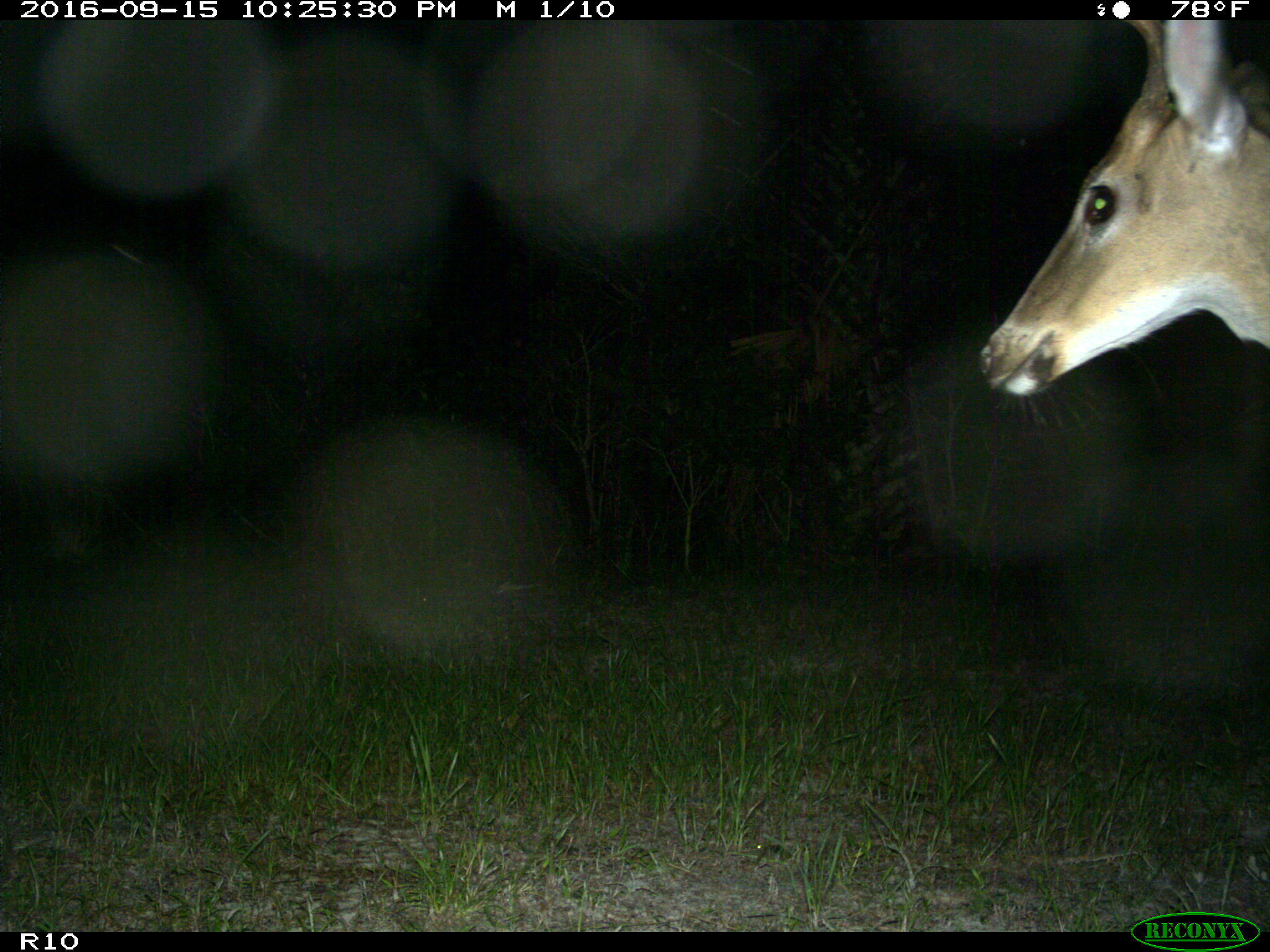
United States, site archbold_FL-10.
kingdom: Animalia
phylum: Chordata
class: Mammalia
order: Artiodactyla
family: Cervidae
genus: Odocoileus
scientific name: Odocoileus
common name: deer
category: unidentified deer